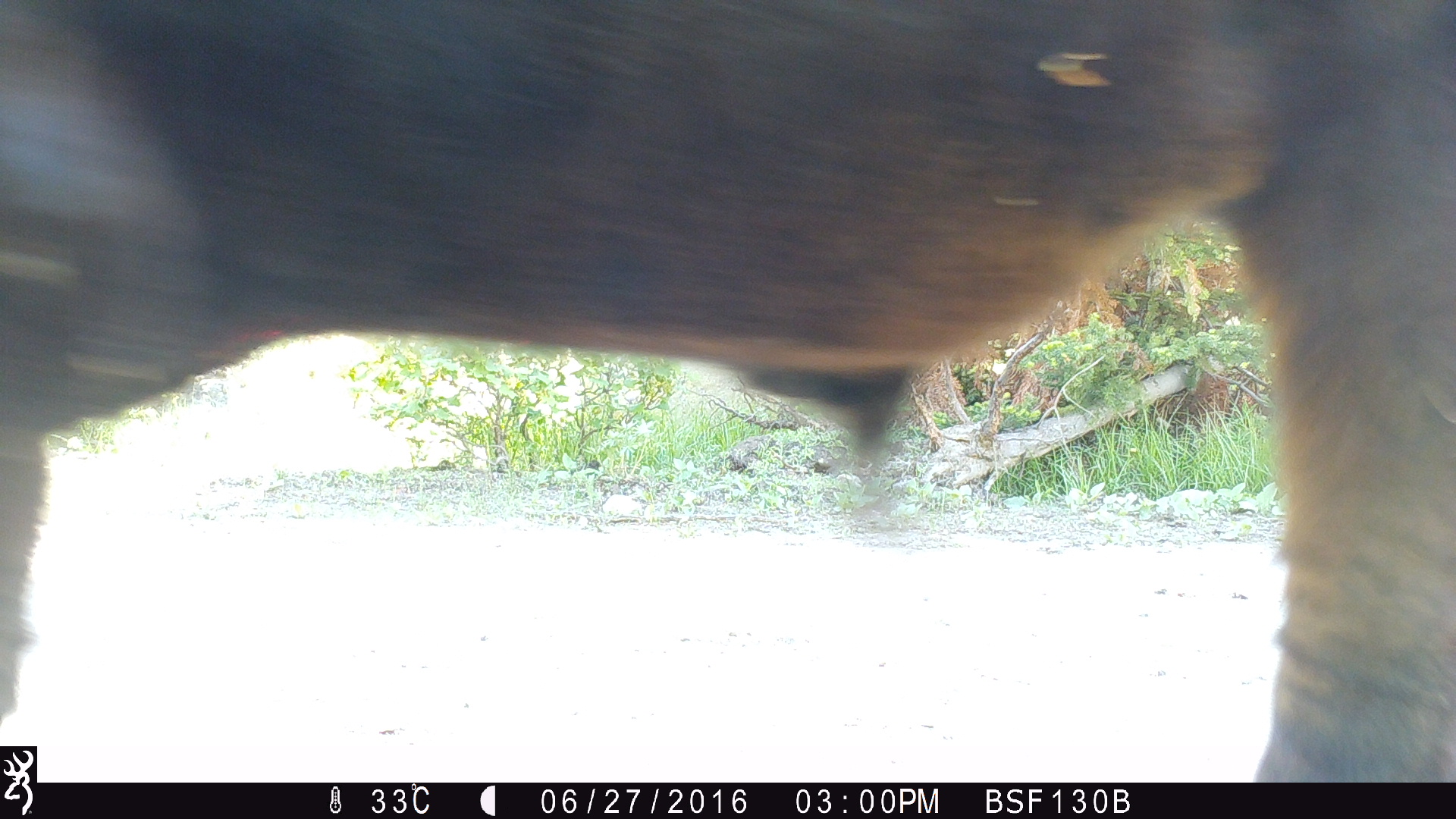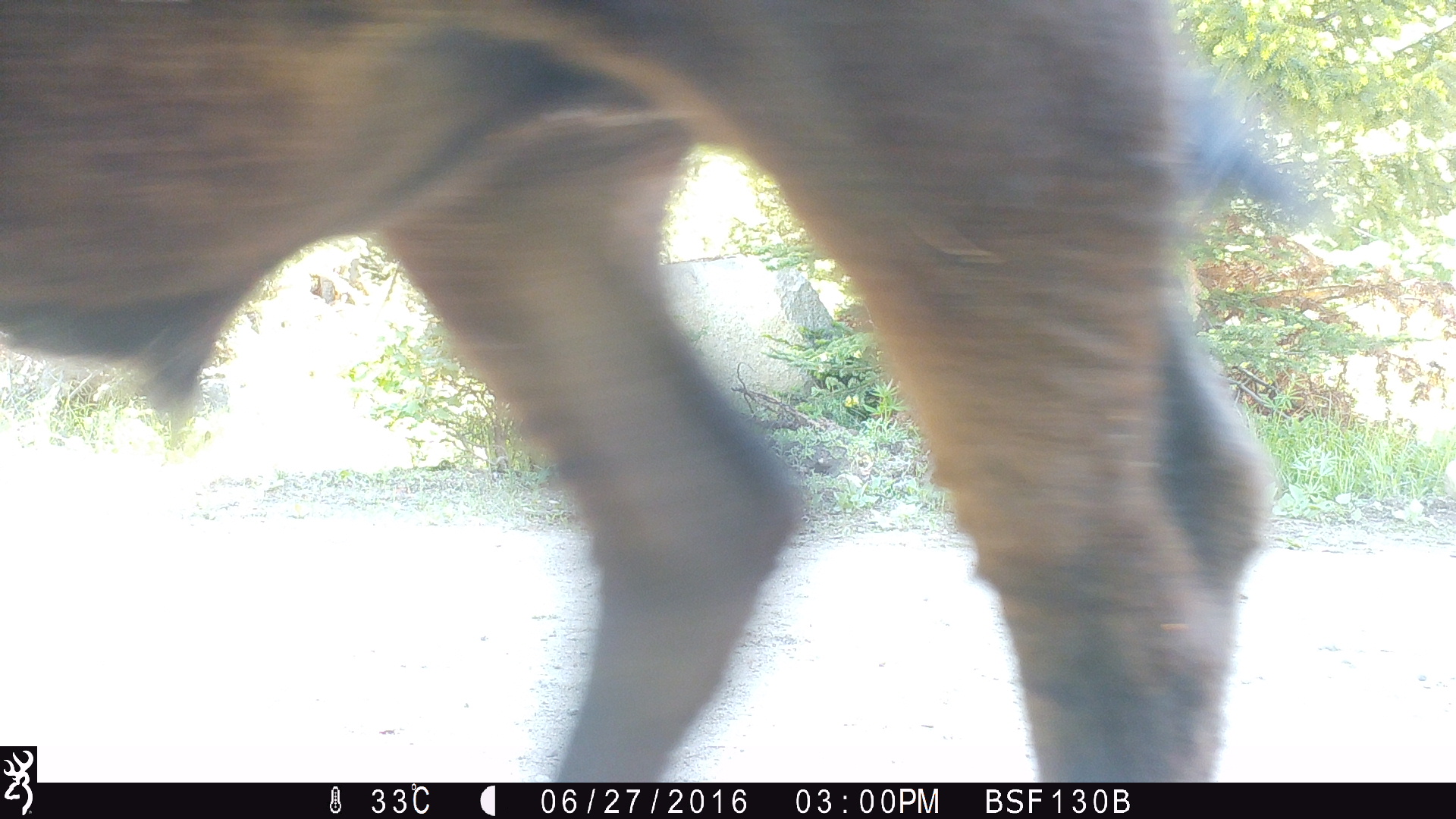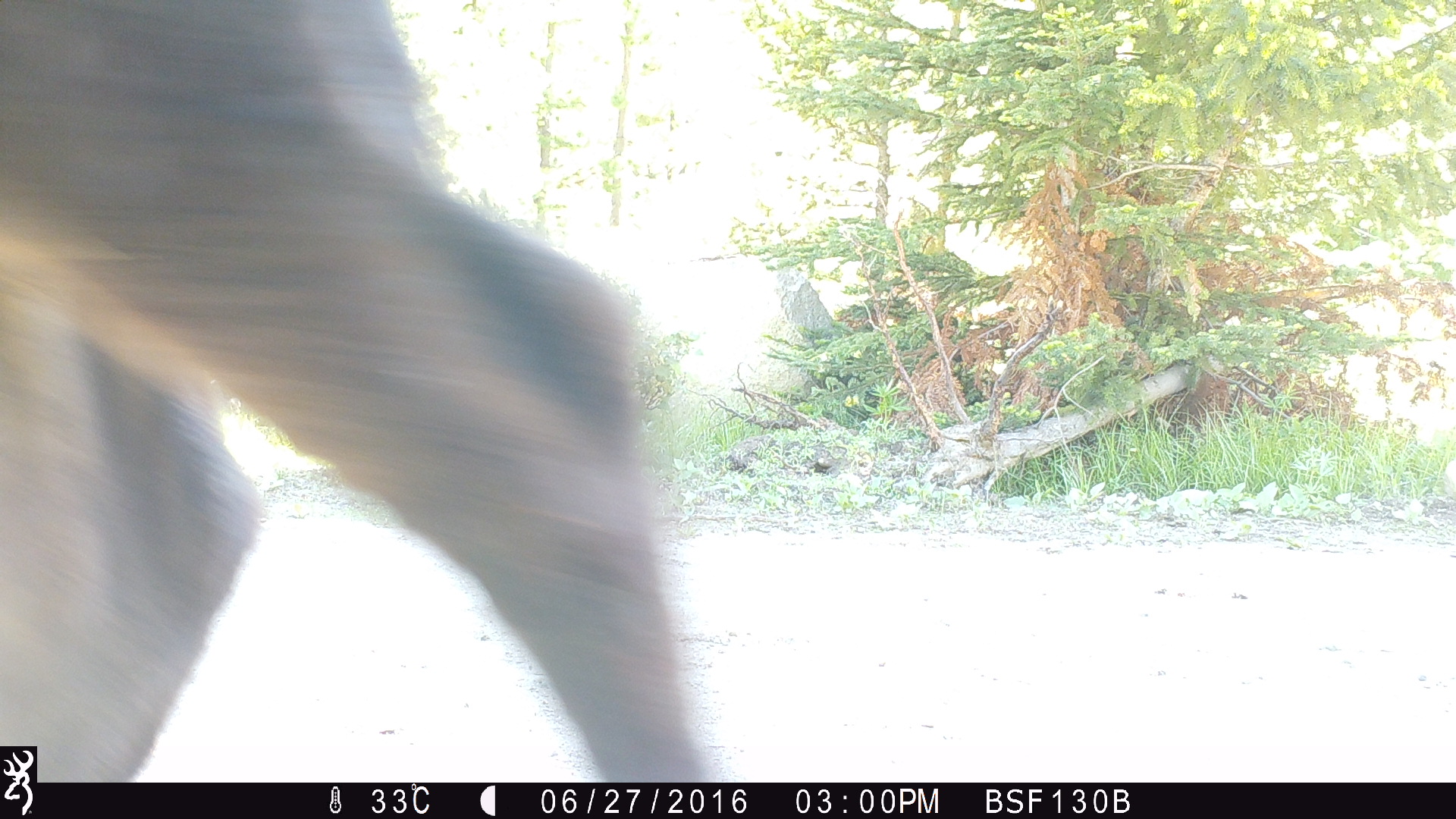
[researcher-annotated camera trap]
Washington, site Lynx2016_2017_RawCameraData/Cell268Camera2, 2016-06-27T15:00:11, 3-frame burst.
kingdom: Animalia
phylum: Chordata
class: Mammalia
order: Artiodactyla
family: Bovidae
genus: Bos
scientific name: Bos taurus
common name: domestic cattle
Domestic cattle (Bos taurus). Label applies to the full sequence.